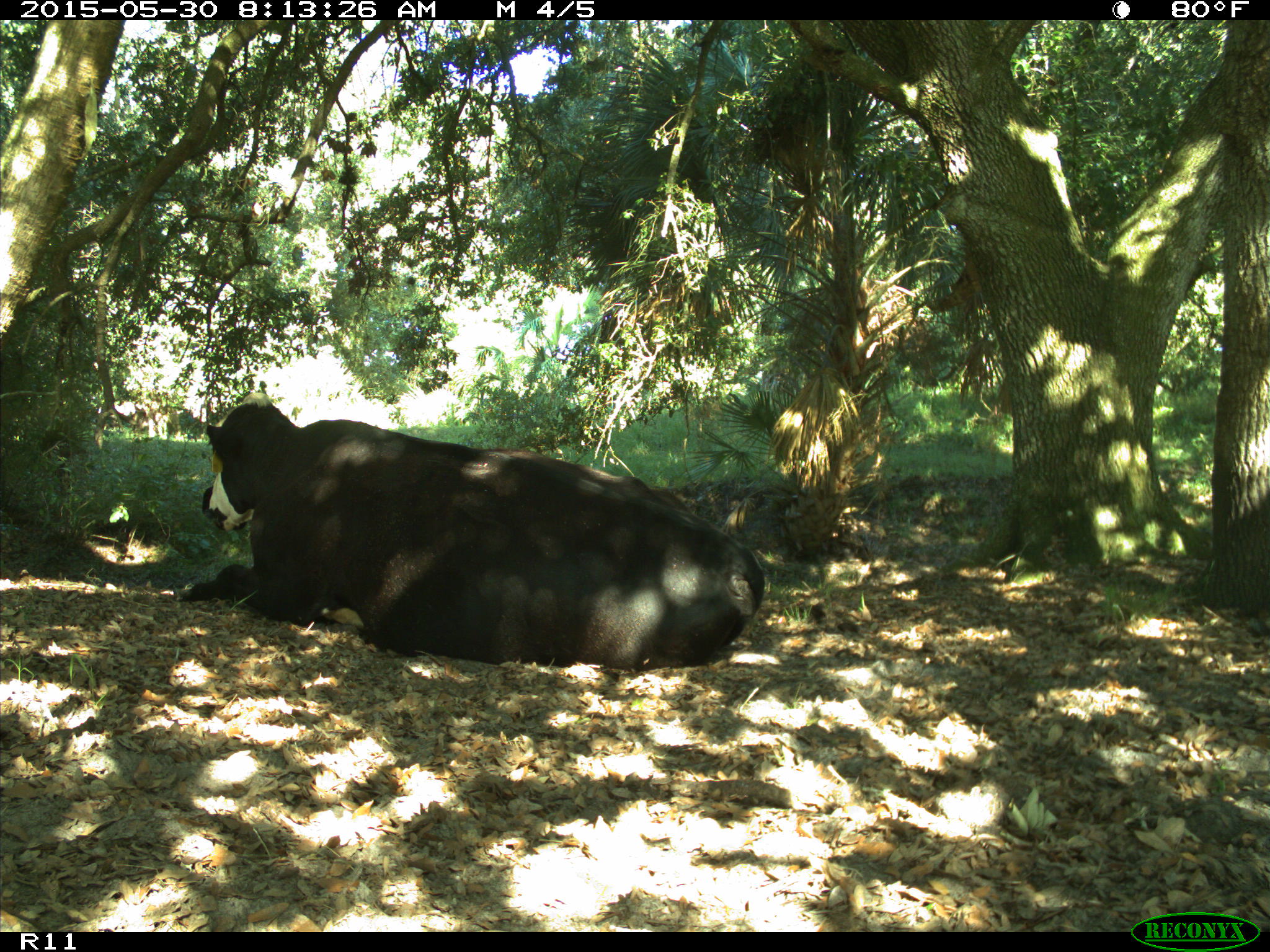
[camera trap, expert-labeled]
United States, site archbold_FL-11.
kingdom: Animalia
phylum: Chordata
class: Mammalia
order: Artiodactyla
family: Bovidae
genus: Bos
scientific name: Bos taurus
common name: domestic cow